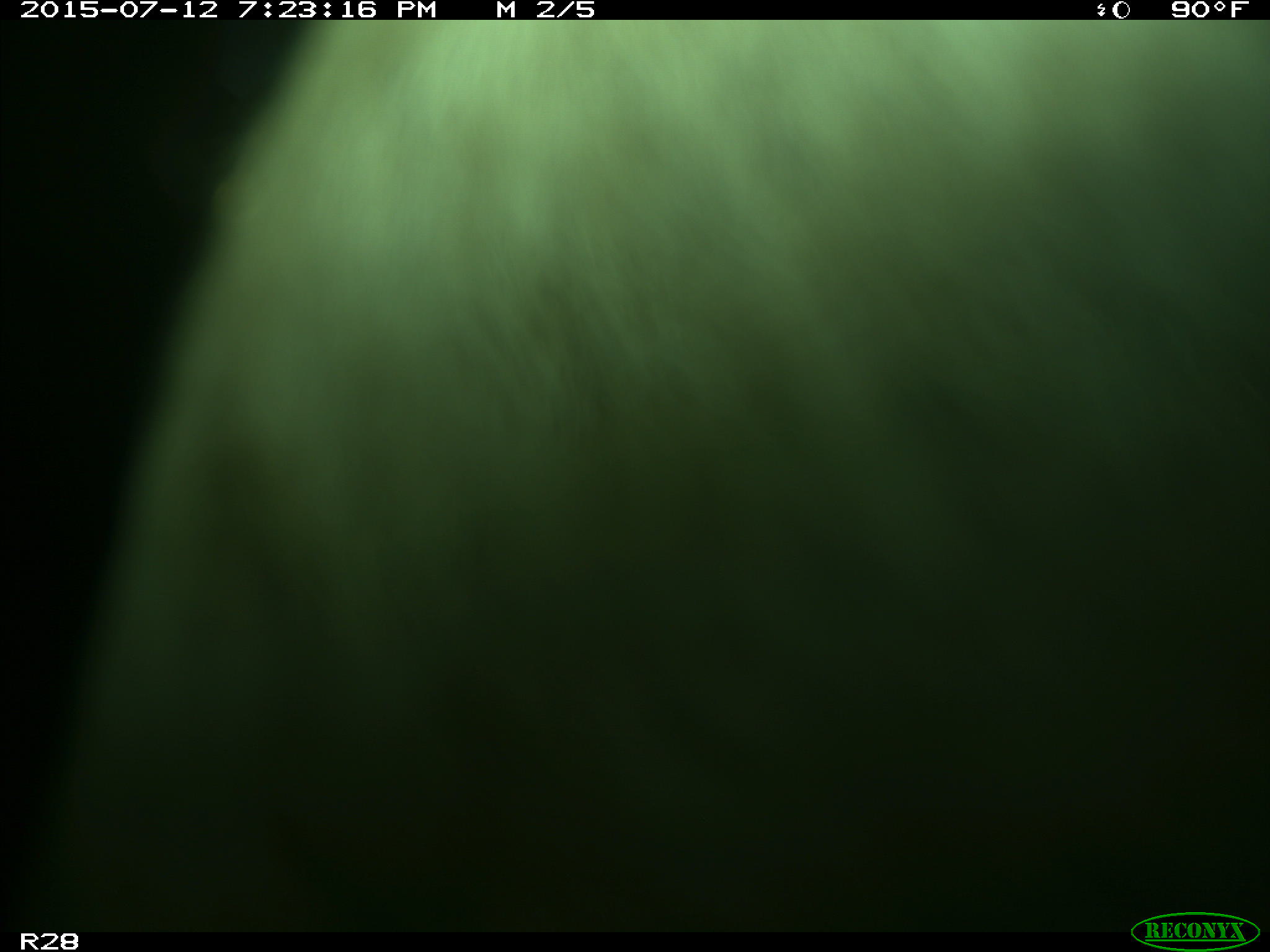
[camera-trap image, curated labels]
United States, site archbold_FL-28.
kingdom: Animalia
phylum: Chordata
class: Mammalia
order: Artiodactyla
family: Bovidae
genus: Bos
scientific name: Bos taurus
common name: domestic cow